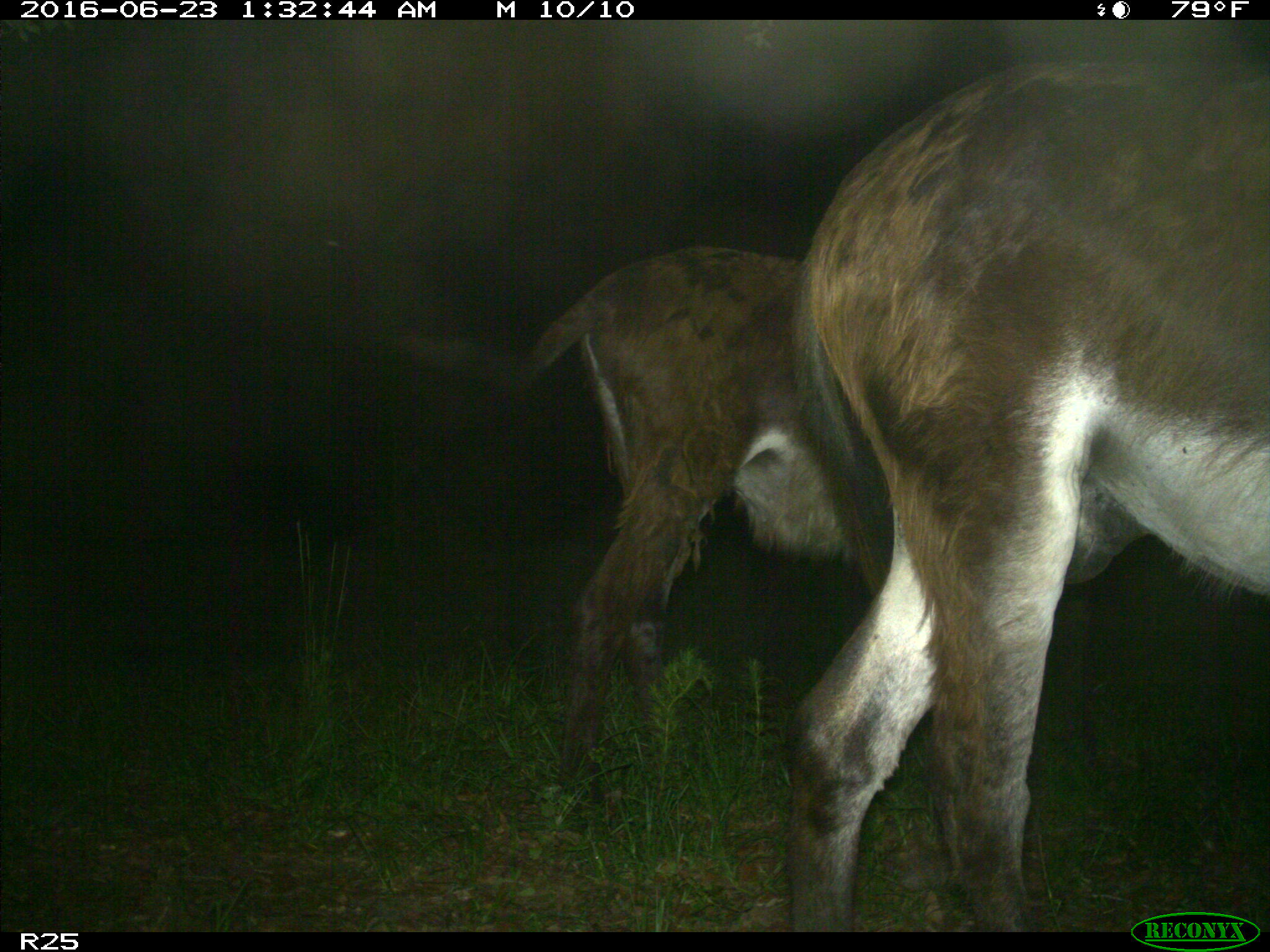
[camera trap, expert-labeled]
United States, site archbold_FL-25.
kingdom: Animalia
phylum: Chordata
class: Mammalia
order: Artiodactyla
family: Bovidae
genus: Bos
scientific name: Bos taurus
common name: domestic cow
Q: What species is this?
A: Bos taurus (domestic cow).